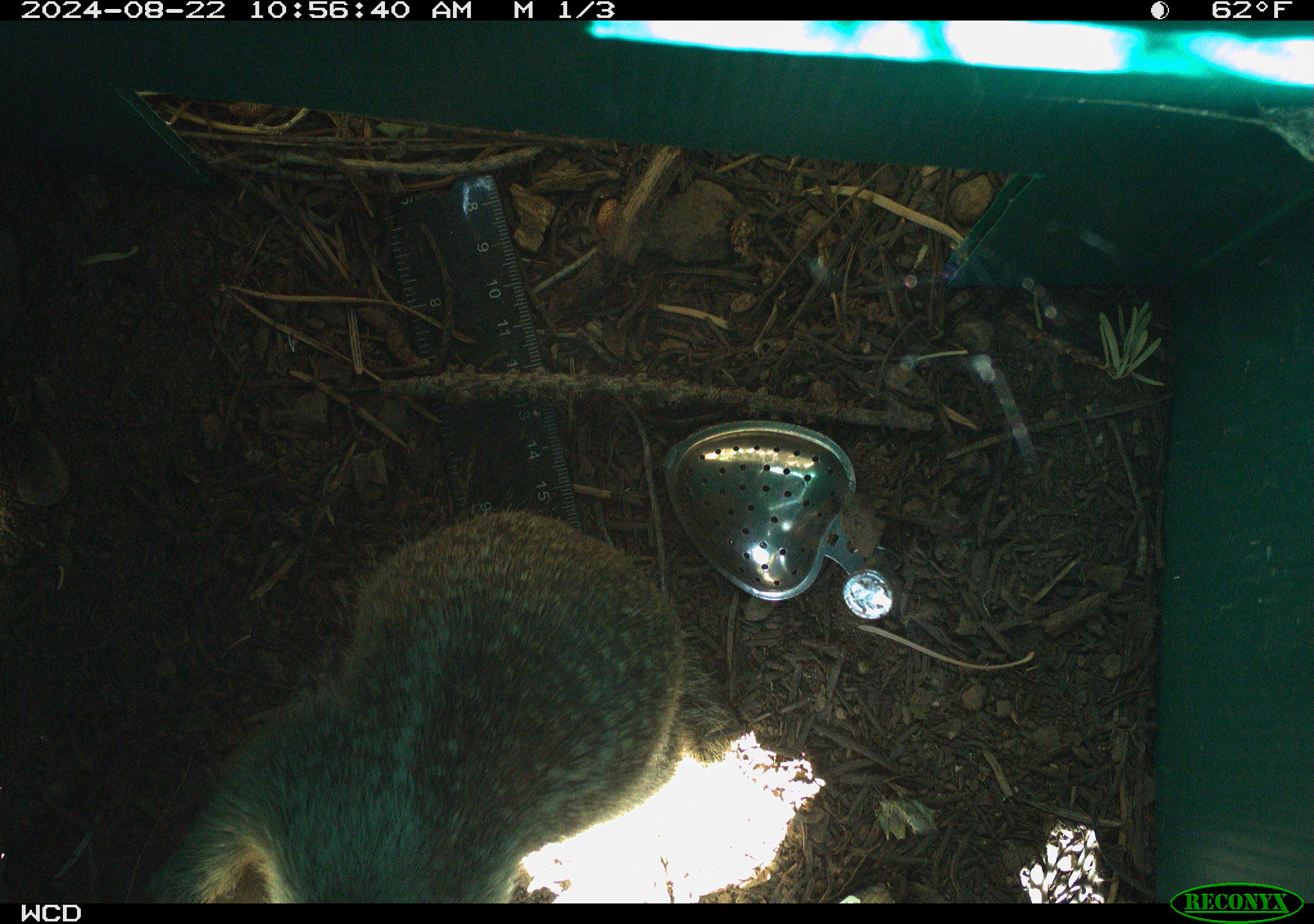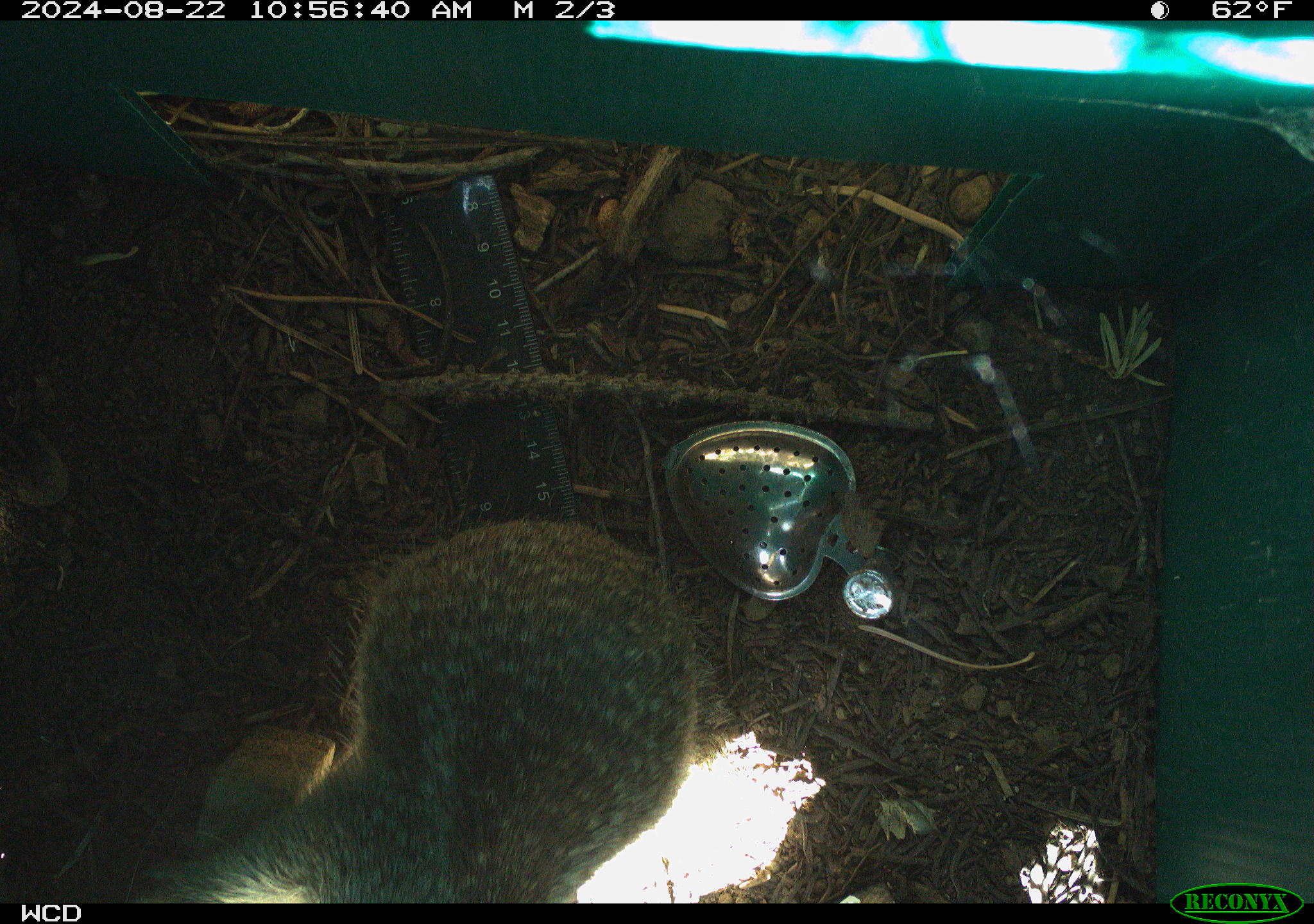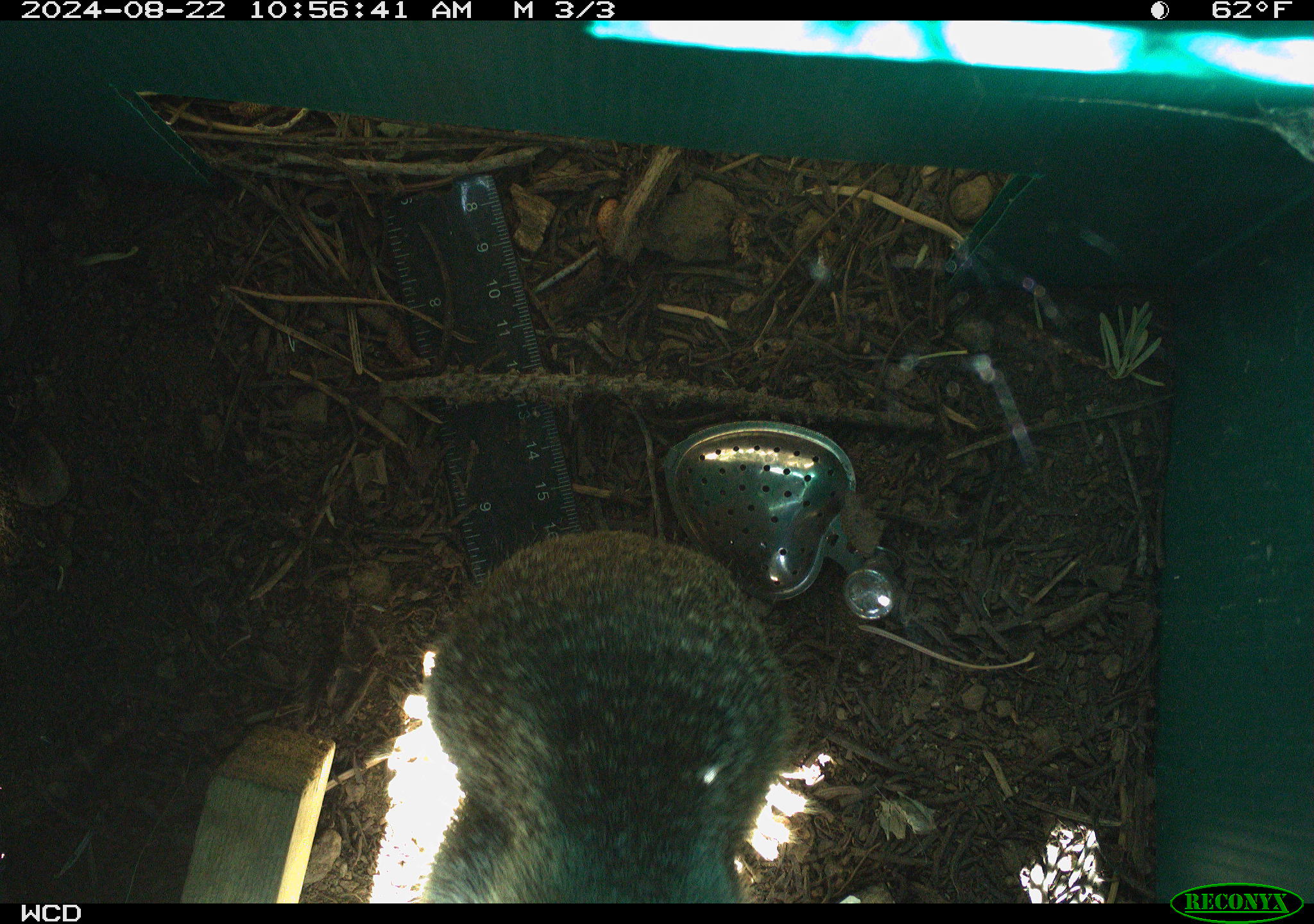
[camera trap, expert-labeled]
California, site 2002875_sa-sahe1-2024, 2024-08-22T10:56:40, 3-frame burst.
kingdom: Animalia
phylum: Chordata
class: Mammalia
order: Rodentia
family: Sciuridae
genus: Otospermophilus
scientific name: Otospermophilus beecheyi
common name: california ground squirrel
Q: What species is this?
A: California ground squirrel (Otospermophilus beecheyi).